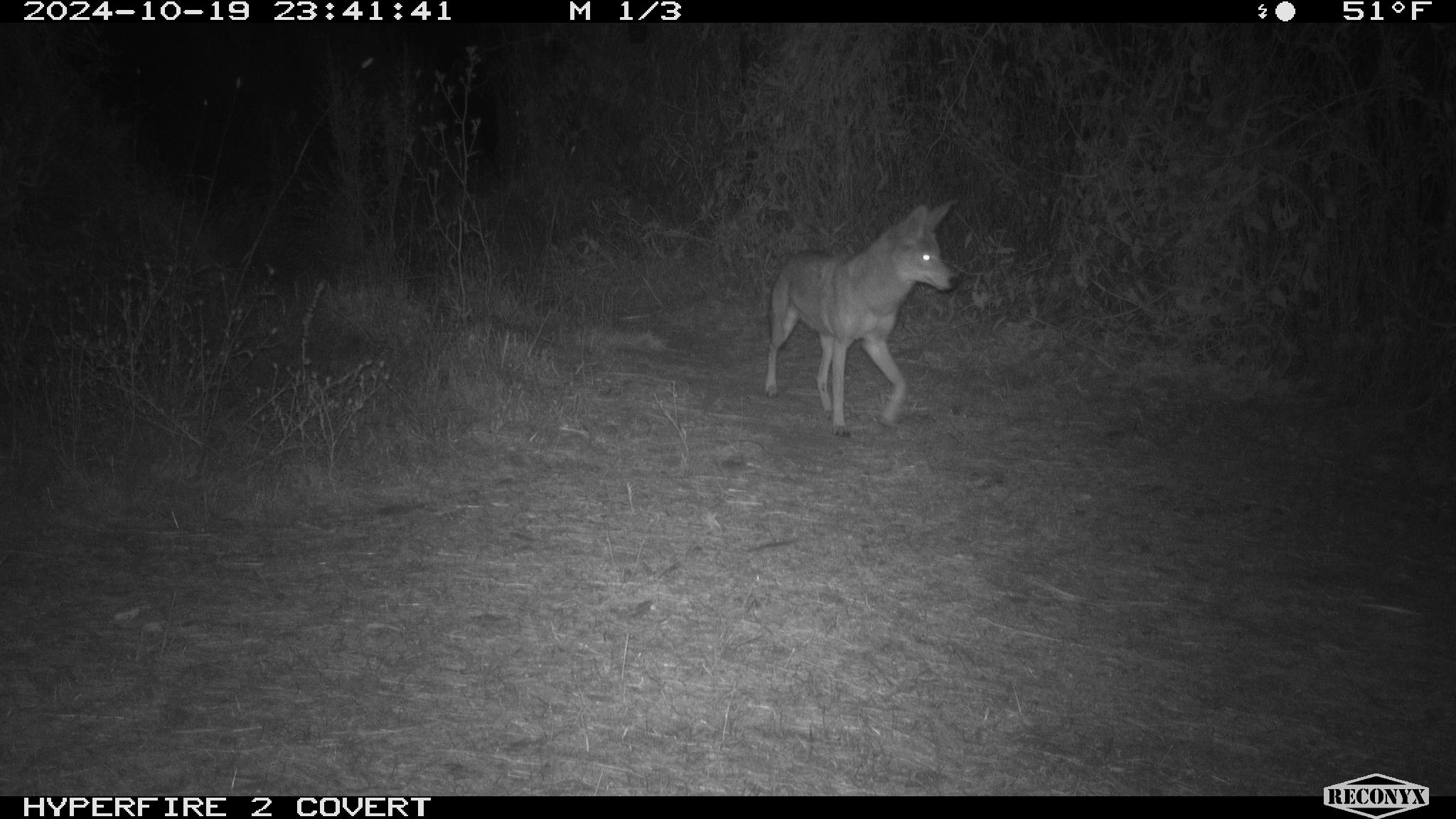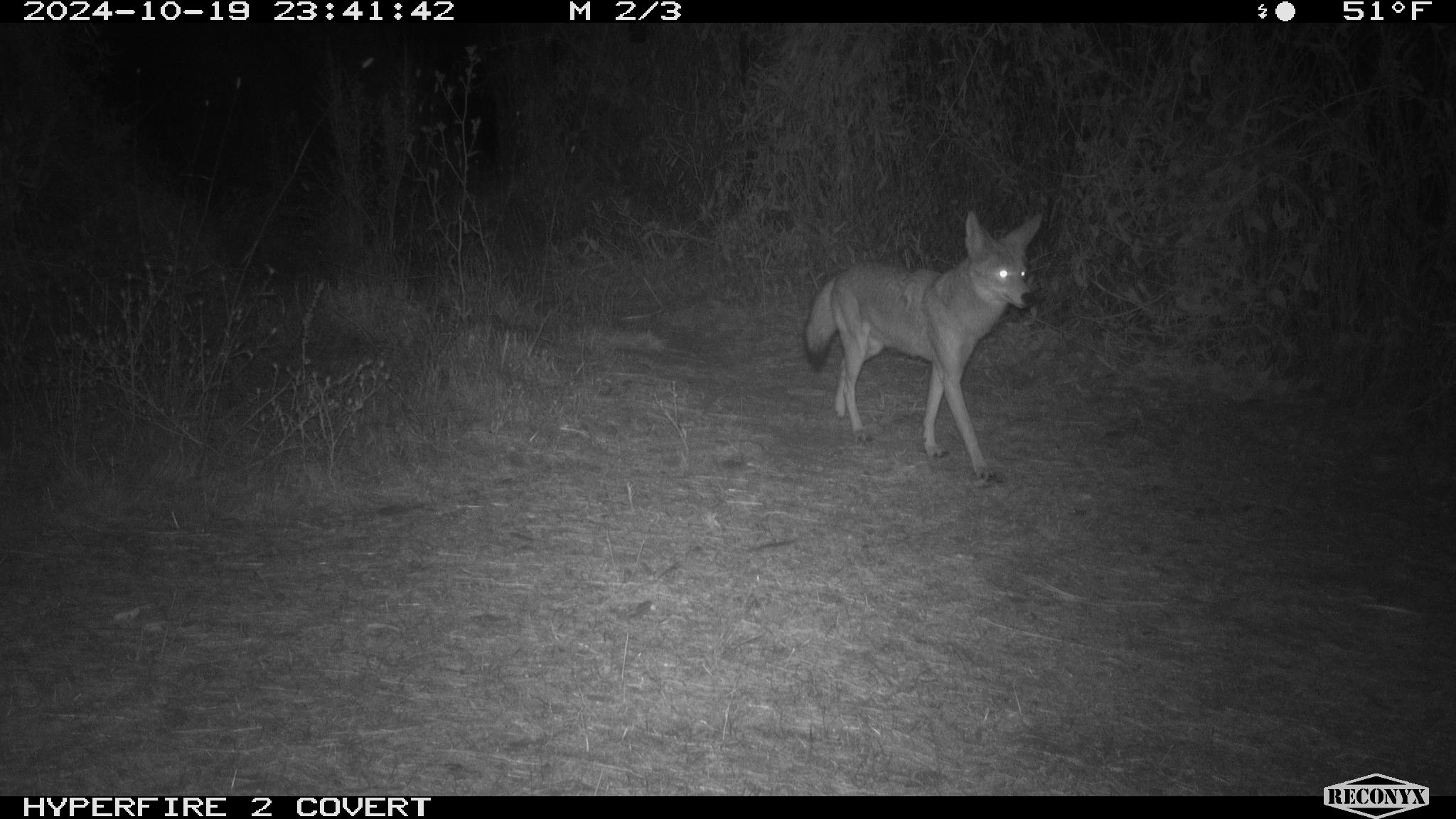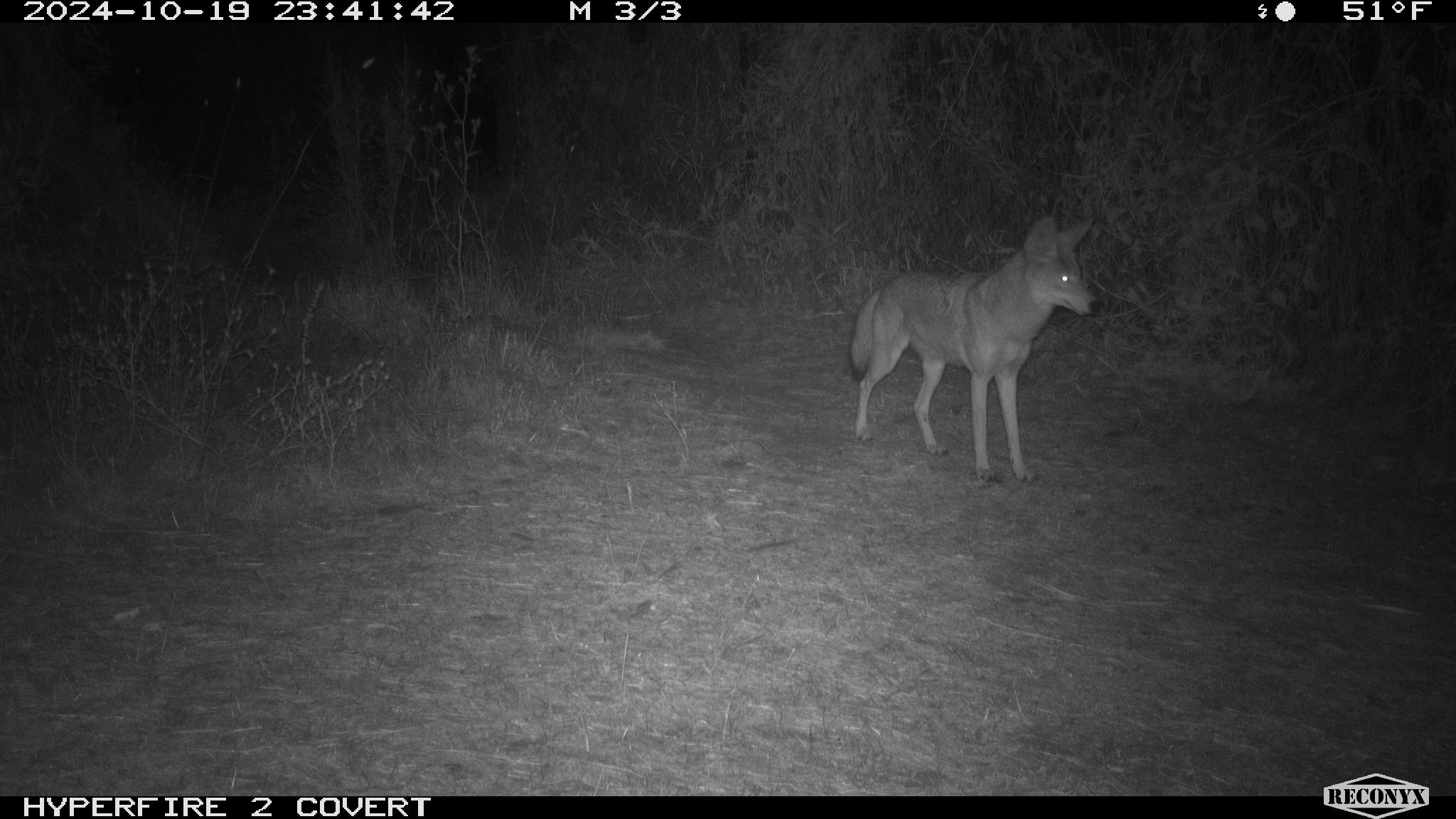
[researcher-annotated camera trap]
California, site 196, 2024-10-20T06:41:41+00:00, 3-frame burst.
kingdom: Animalia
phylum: Chordata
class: Mammalia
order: Carnivora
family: Canidae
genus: Canis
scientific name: Canis latrans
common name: coyote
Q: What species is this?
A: Coyote (Canis latrans).